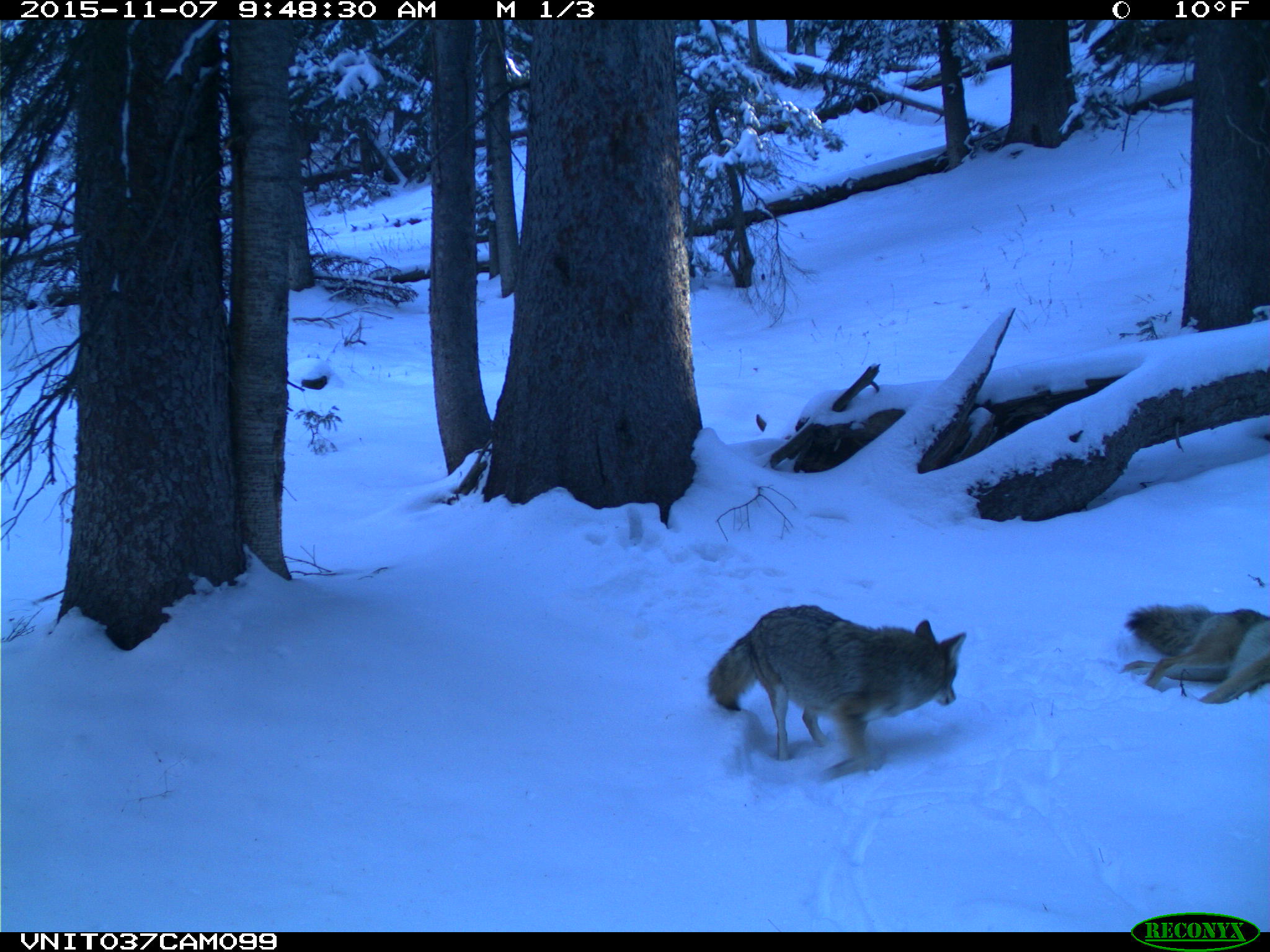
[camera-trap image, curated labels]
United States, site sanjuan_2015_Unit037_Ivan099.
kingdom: Animalia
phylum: Chordata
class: Mammalia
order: Carnivora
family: Canidae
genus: Canis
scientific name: Canis latrans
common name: coyote